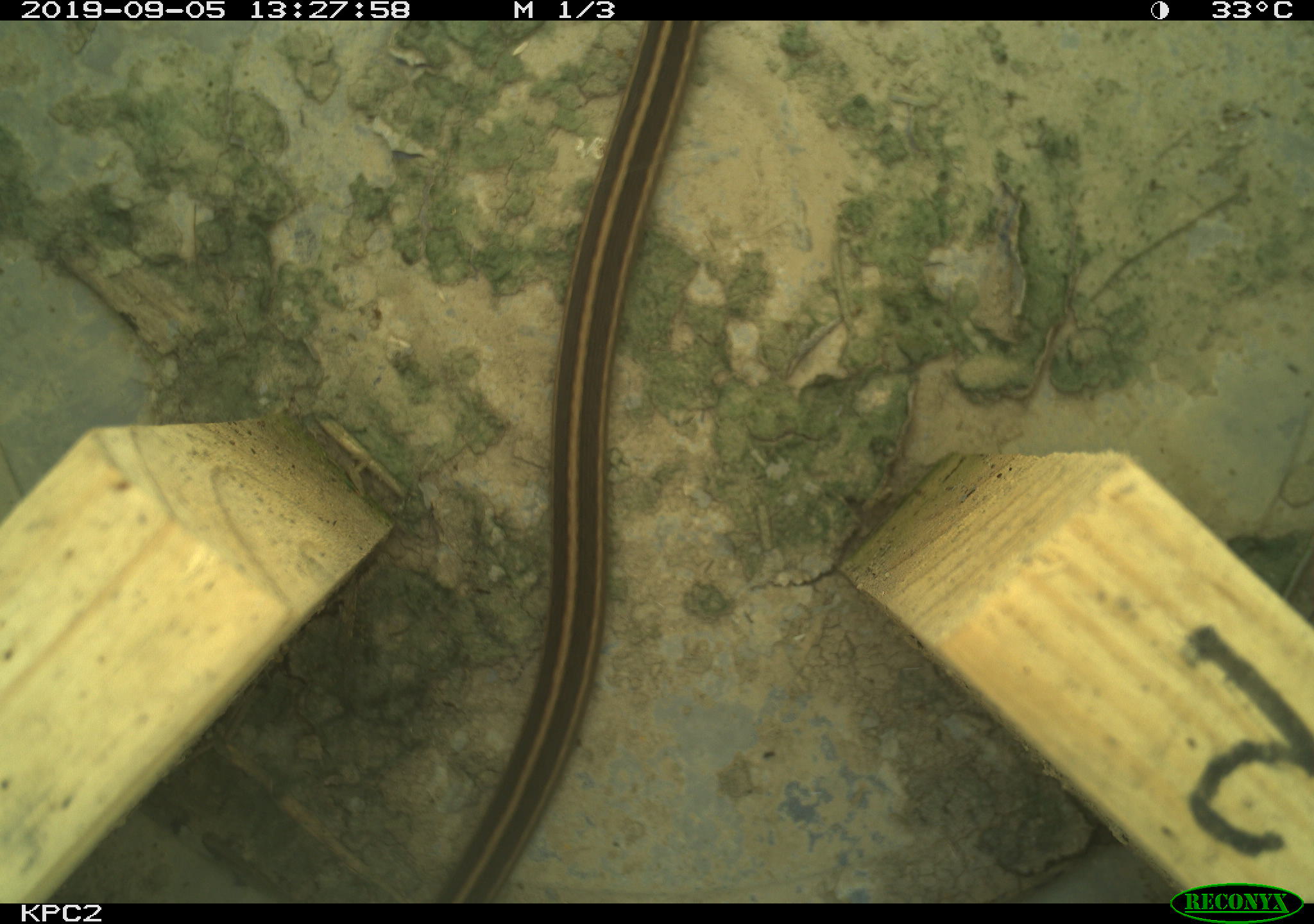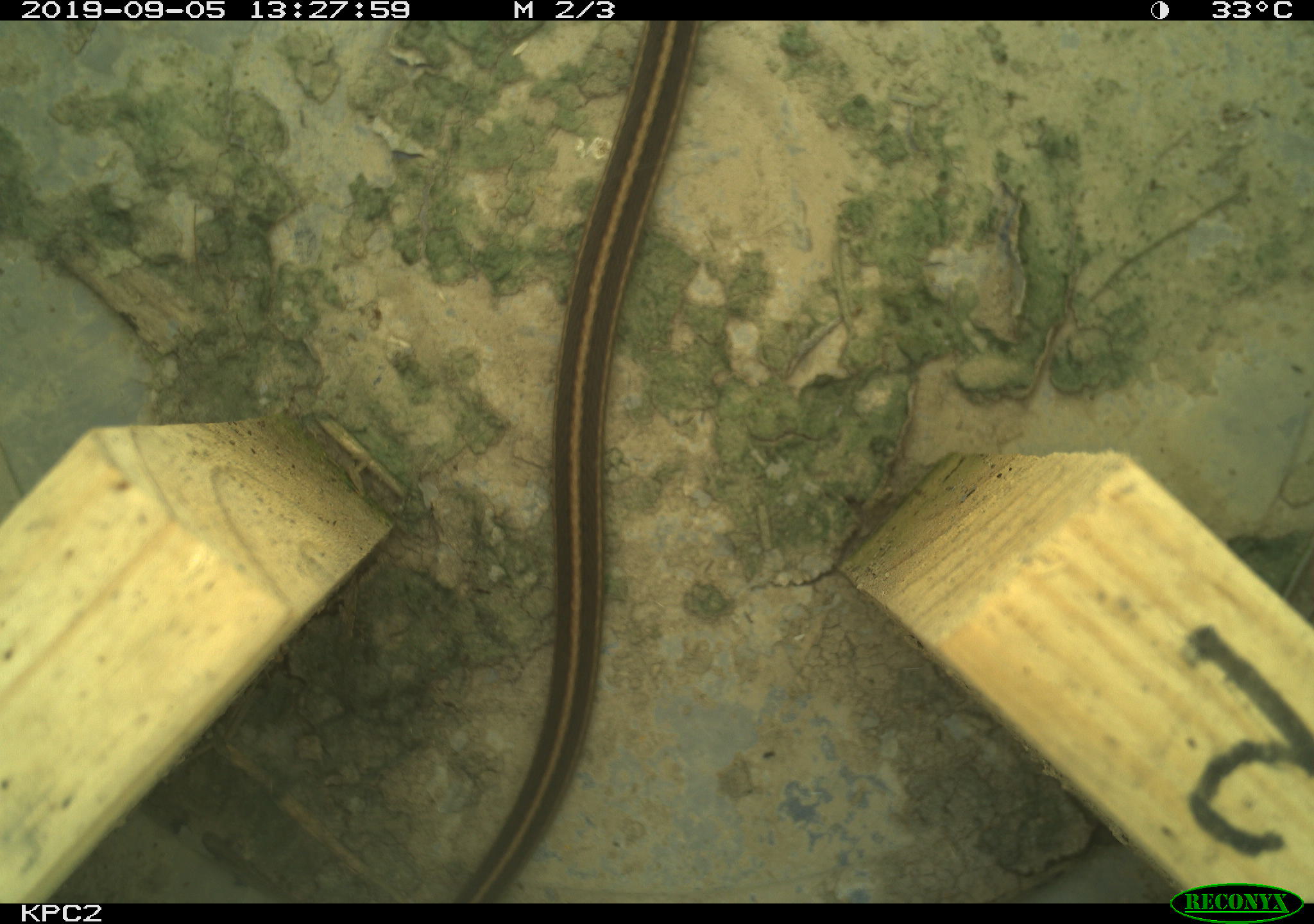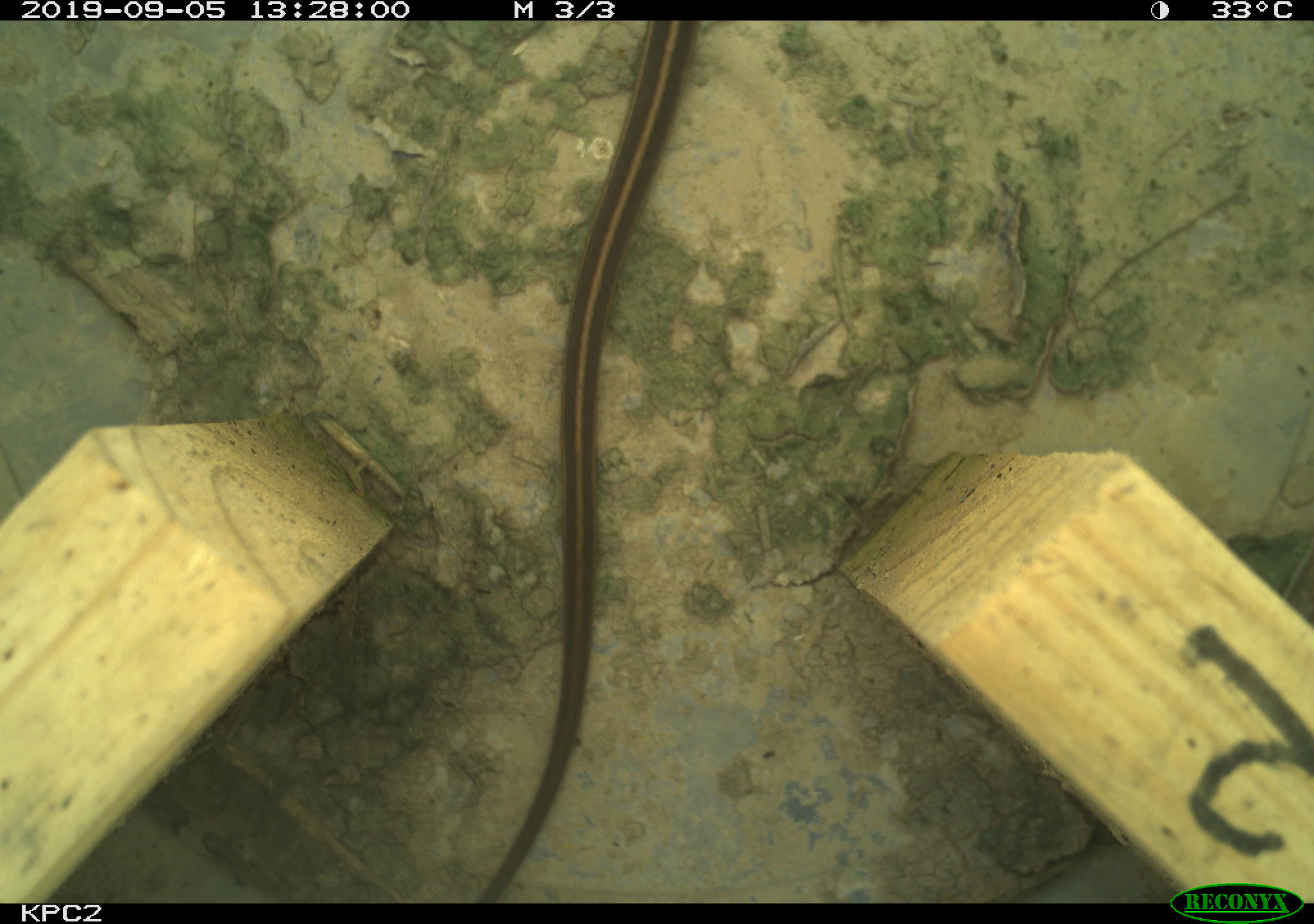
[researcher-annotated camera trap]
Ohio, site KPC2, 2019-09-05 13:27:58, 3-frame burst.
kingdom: Animalia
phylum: Chordata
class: Reptilia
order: Squamata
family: Colubridae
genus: Thamnophis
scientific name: Thamnophis sirtalis sirtalis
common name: eastern gartersnake